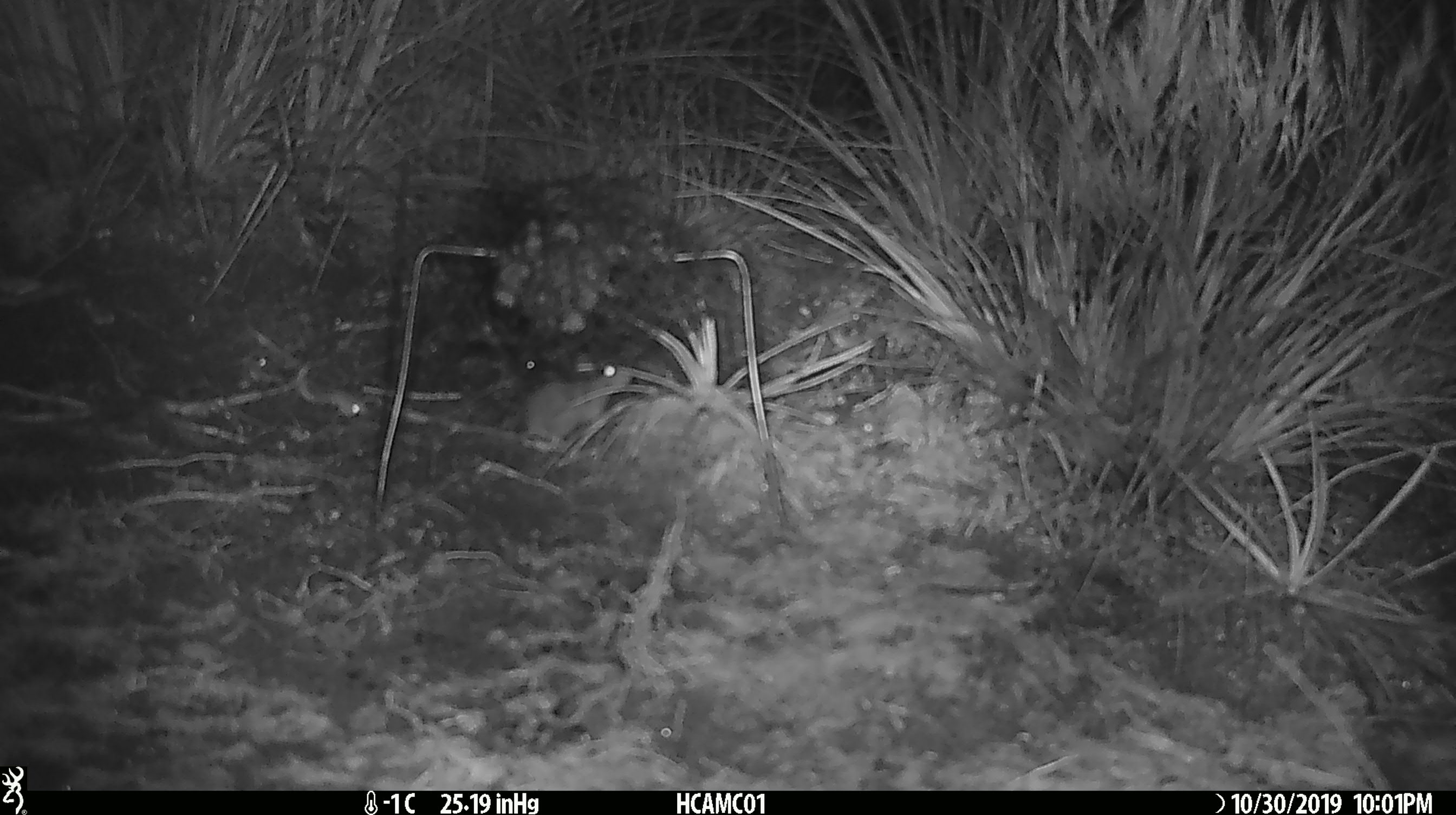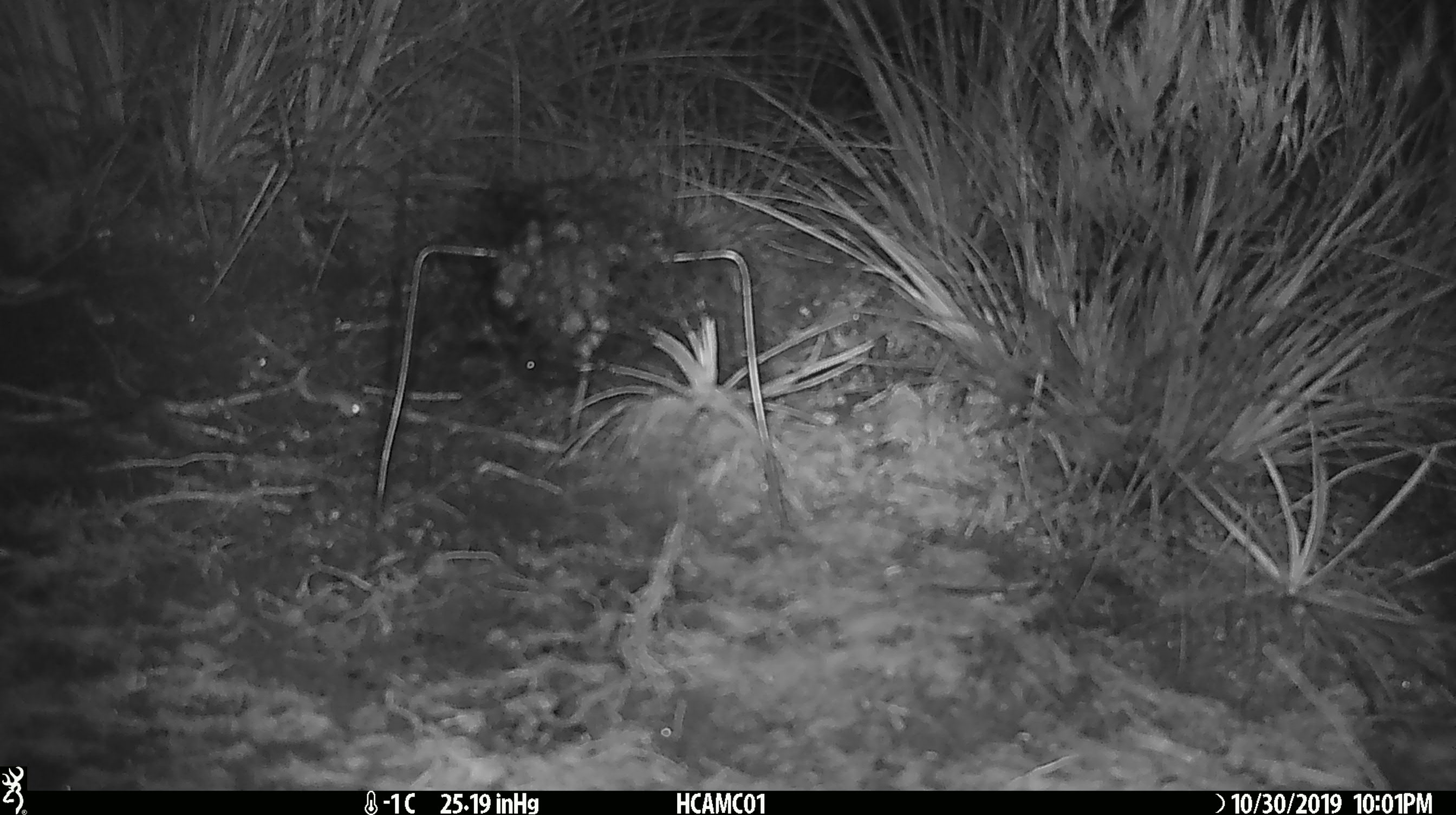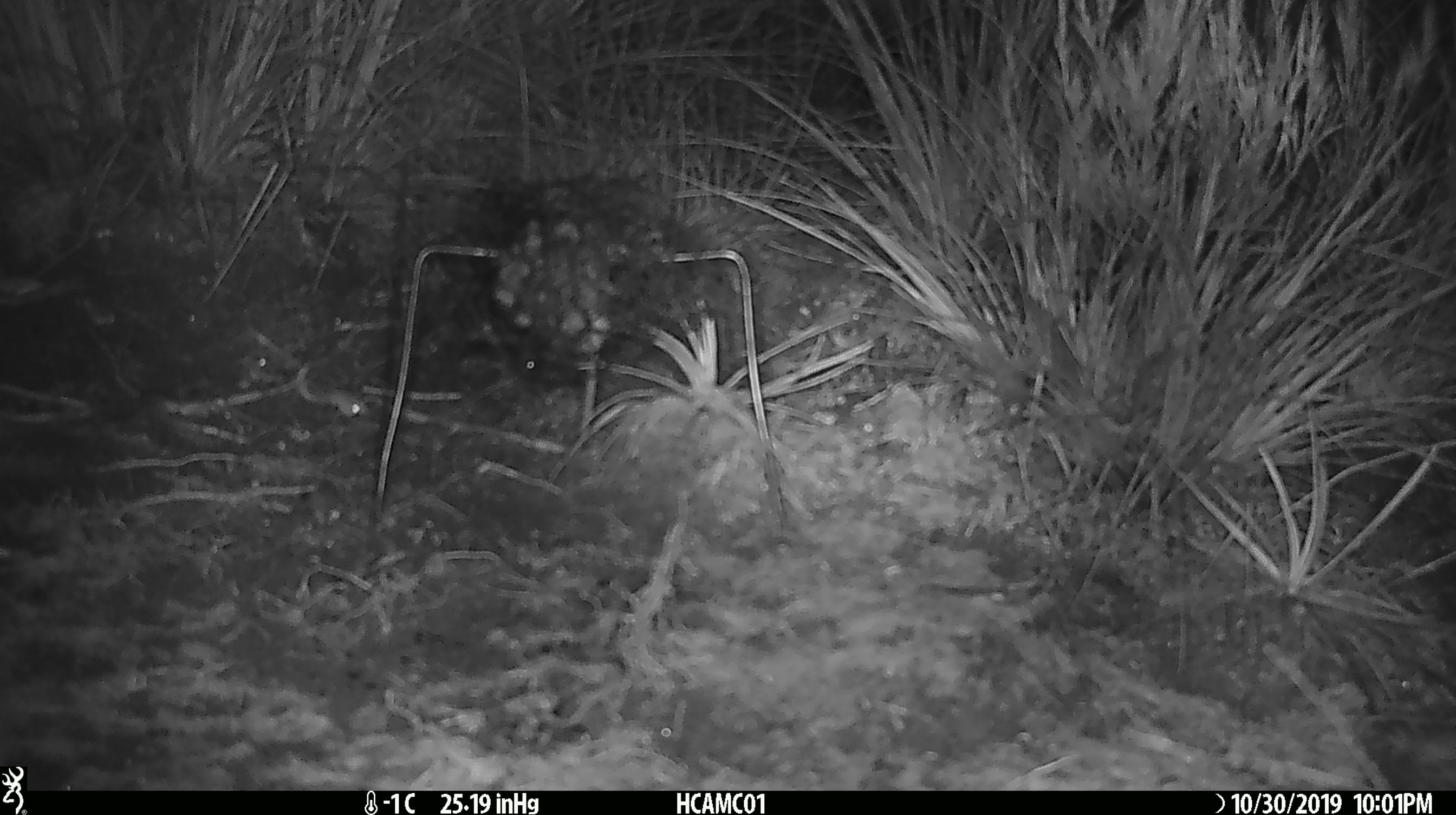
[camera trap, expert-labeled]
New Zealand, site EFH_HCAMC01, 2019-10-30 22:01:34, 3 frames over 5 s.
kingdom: Animalia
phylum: Chordata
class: Mammalia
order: Rodentia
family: Muridae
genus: Mus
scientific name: Mus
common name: mouse